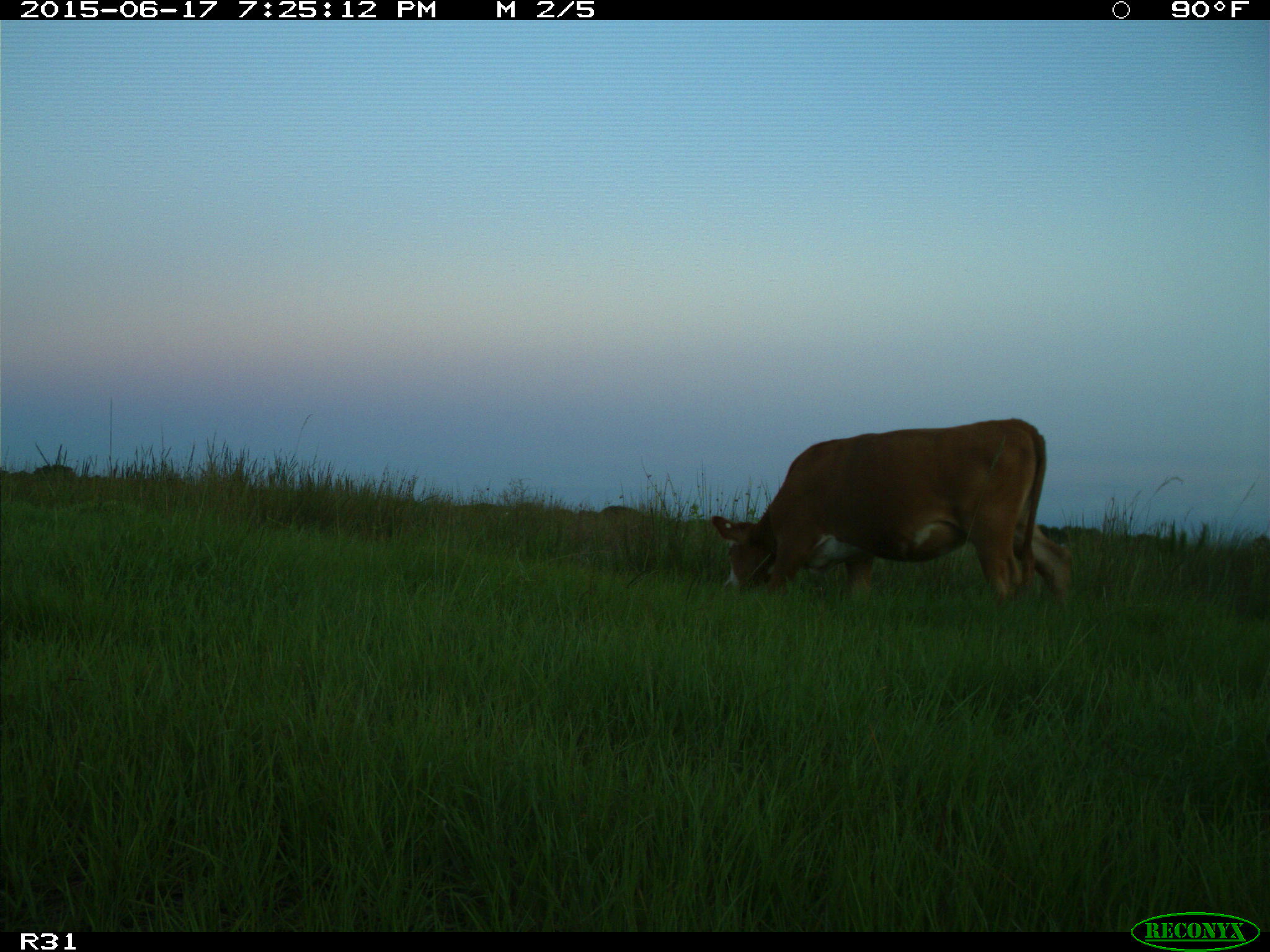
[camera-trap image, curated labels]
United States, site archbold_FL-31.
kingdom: Animalia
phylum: Chordata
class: Mammalia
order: Artiodactyla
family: Bovidae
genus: Bos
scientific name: Bos taurus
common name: domestic cow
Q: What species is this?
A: Bos taurus (domestic cow).